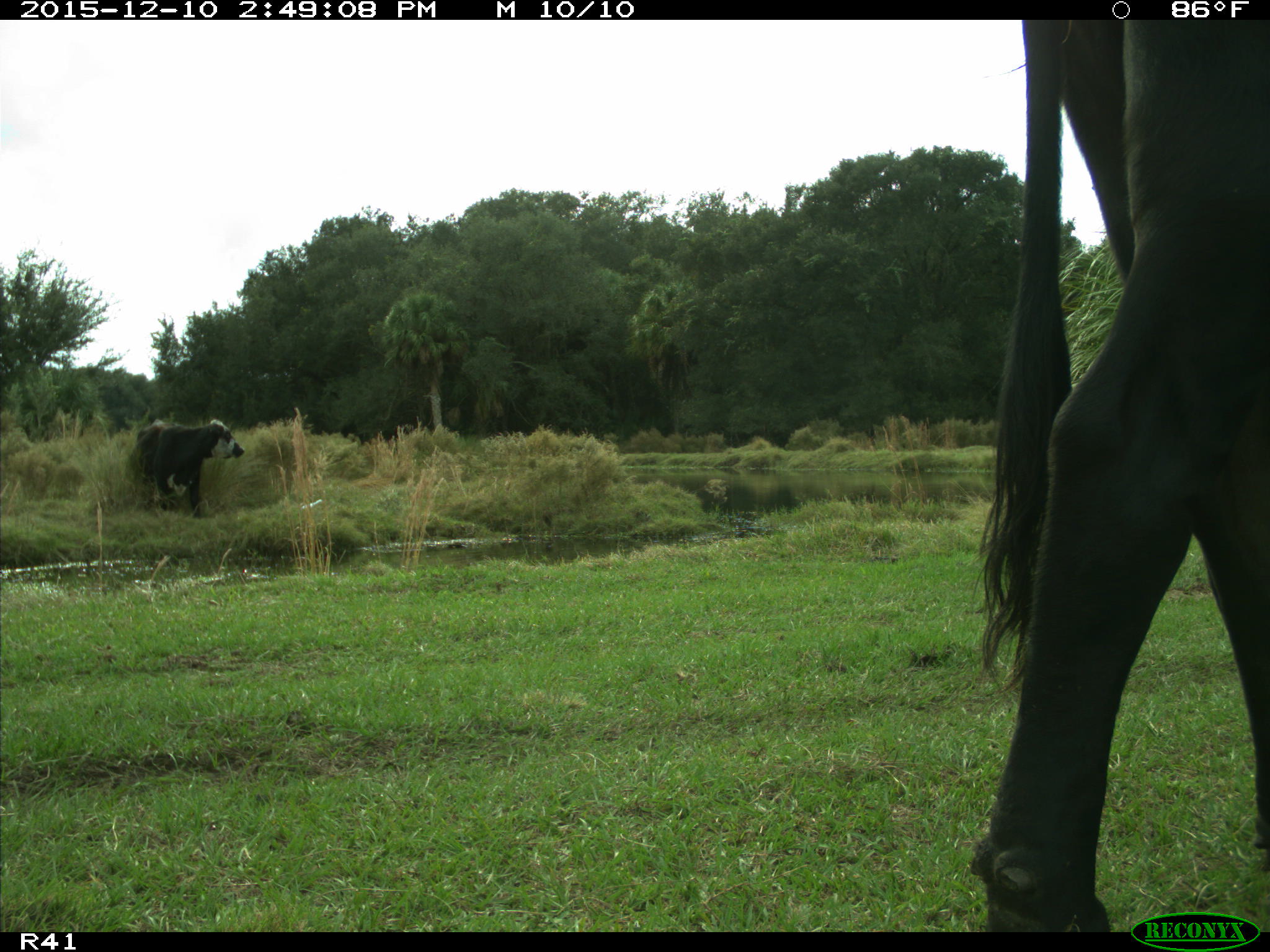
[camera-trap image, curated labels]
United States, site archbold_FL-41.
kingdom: Animalia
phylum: Chordata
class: Mammalia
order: Artiodactyla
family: Bovidae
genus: Bos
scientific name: Bos taurus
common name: domestic cow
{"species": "Bos taurus (domestic cow)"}